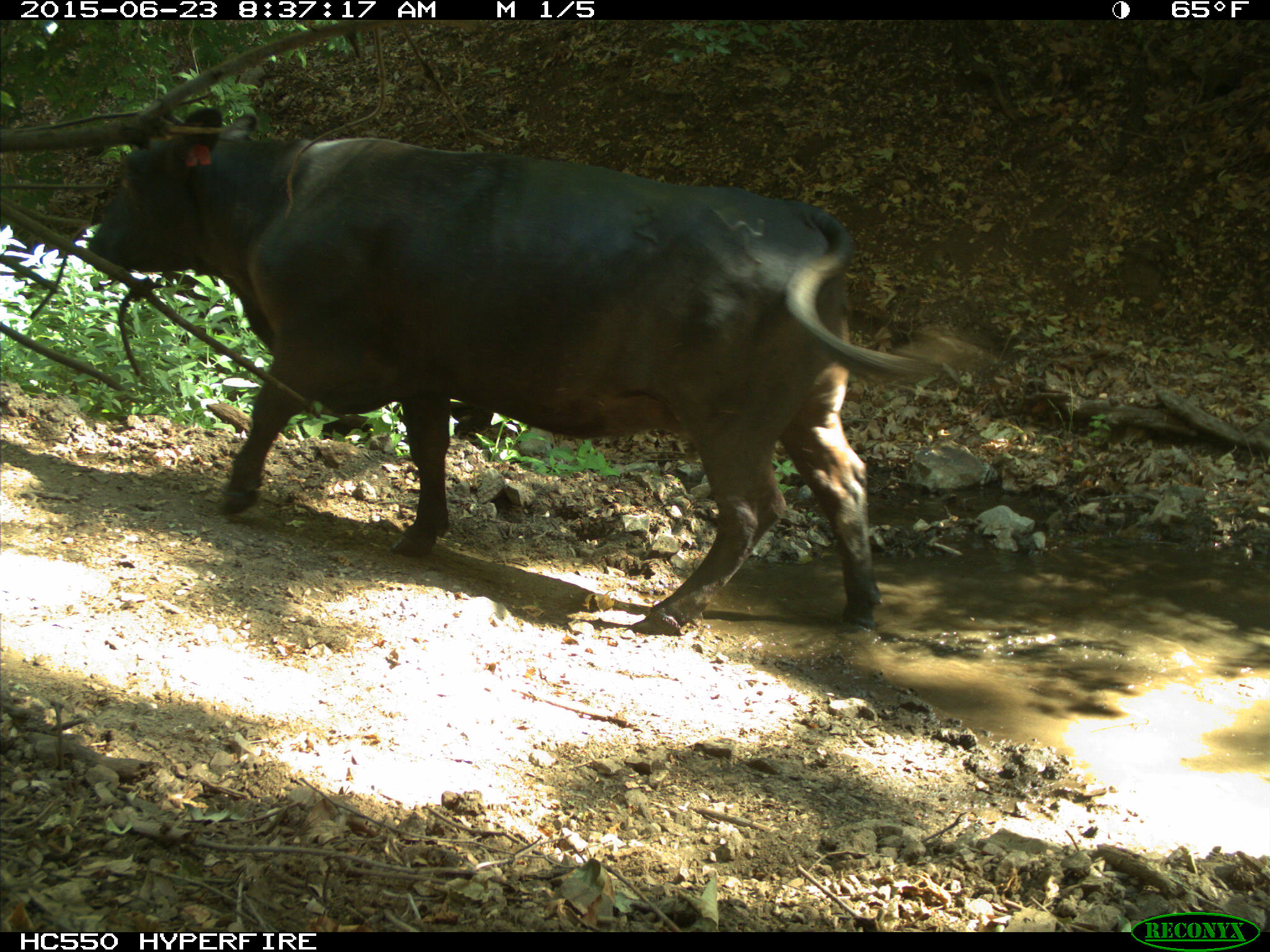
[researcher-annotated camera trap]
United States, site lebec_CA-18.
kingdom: Animalia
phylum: Chordata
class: Mammalia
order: Artiodactyla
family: Bovidae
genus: Bos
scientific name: Bos taurus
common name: domestic cow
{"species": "Bos taurus (domestic cow)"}